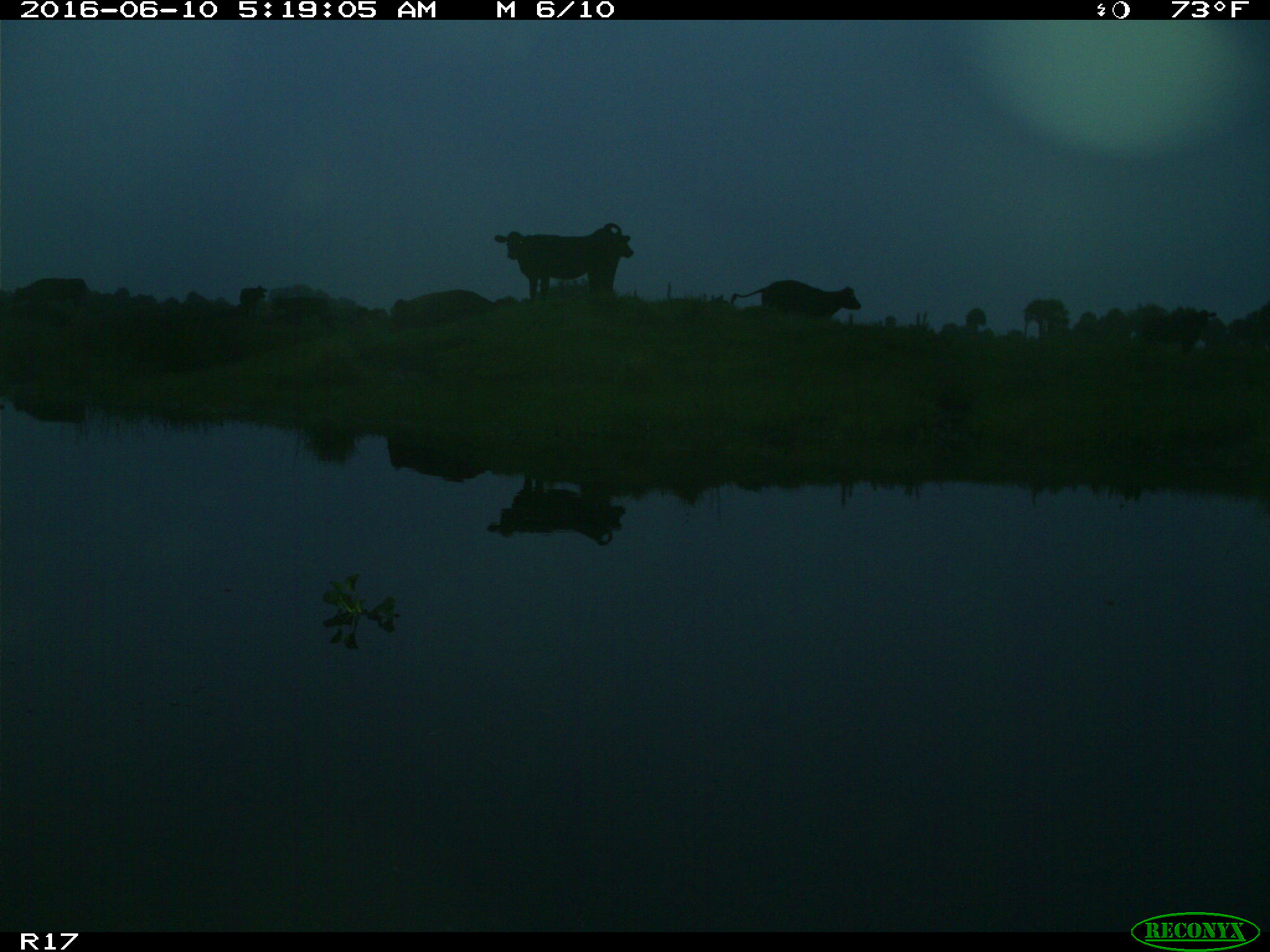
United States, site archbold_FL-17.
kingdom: Animalia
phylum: Chordata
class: Mammalia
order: Artiodactyla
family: Bovidae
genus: Bos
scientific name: Bos taurus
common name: domestic cow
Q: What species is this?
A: Bos taurus (domestic cow).